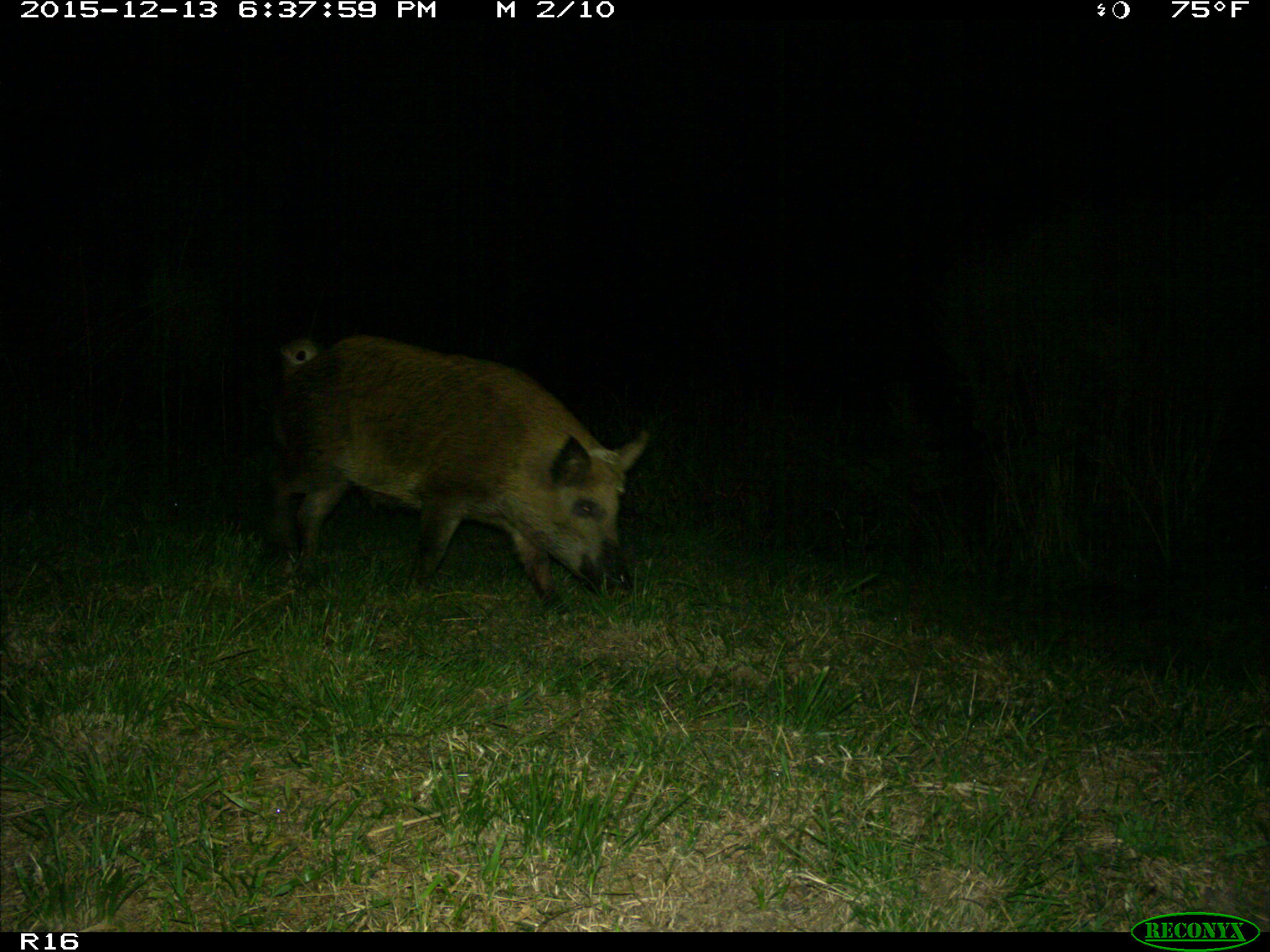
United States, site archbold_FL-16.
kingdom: Animalia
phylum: Chordata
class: Mammalia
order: Artiodactyla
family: Suidae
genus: Sus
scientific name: Sus scrofa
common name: wild boar